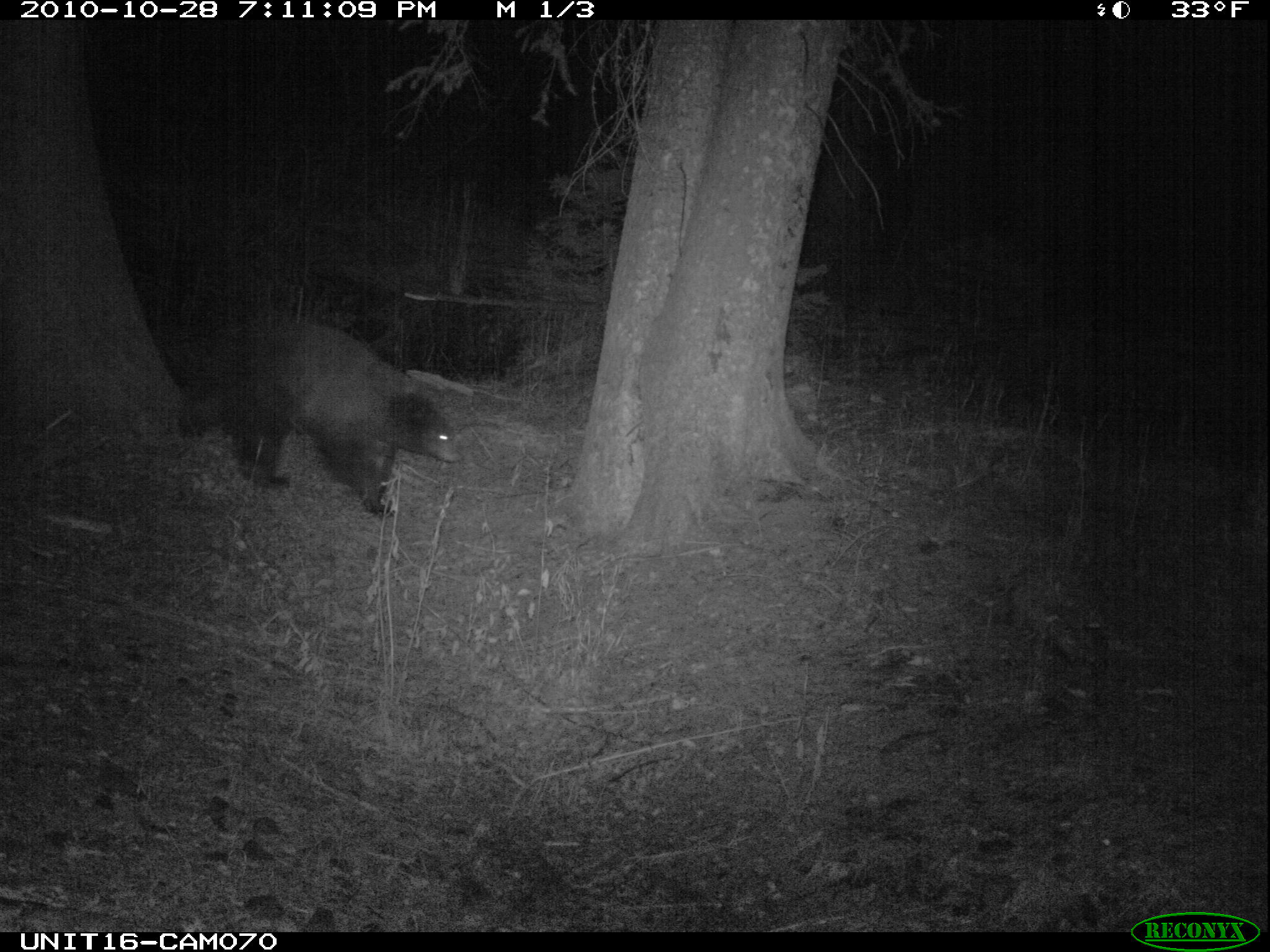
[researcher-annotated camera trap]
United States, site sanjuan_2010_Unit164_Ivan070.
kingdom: Animalia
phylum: Chordata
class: Mammalia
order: Carnivora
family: Ursidae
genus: Ursus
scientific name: Ursus americanus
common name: american black bear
Ursus americanus (american black bear).